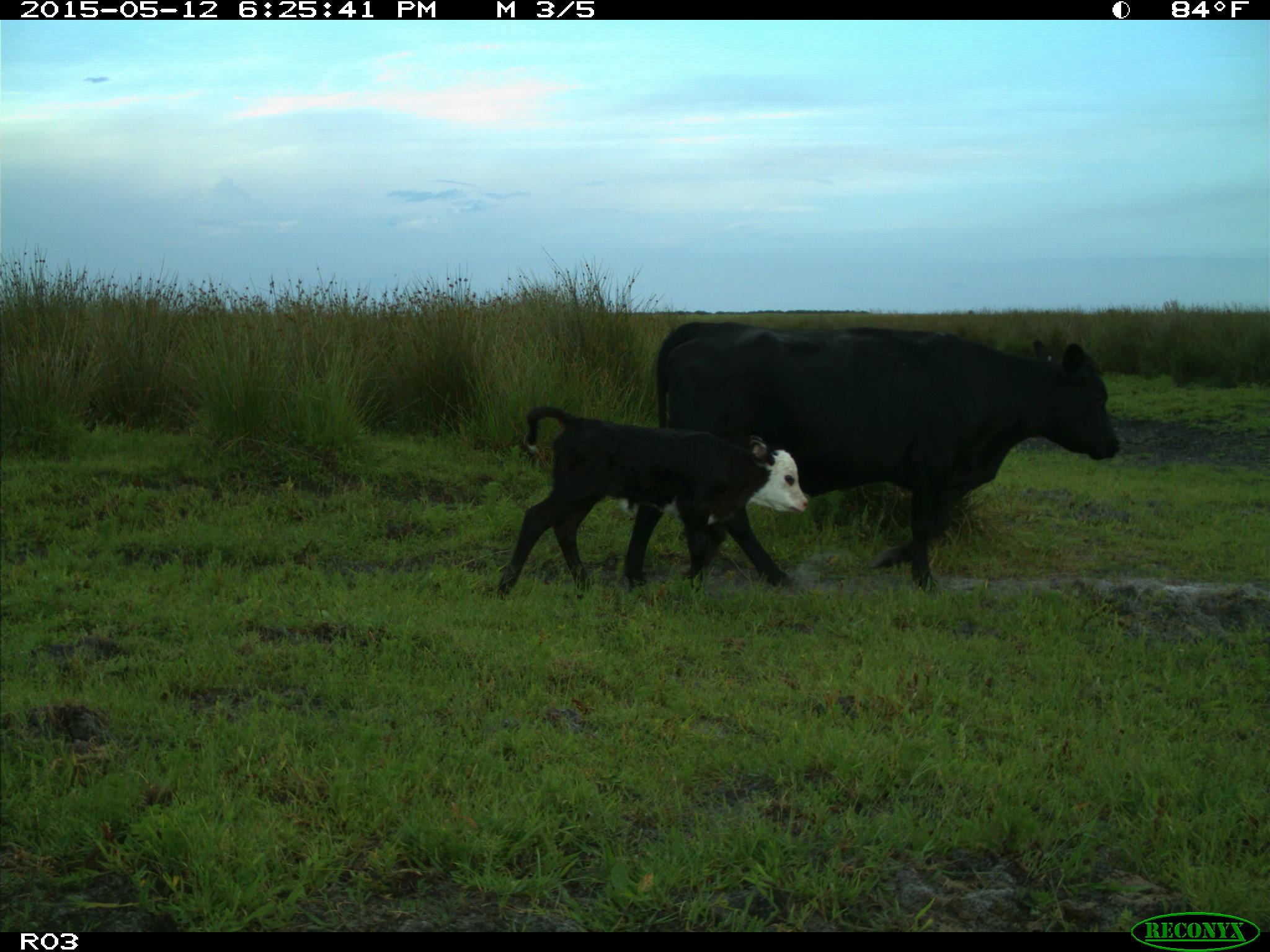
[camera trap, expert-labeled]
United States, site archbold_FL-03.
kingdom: Animalia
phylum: Chordata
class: Mammalia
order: Artiodactyla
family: Bovidae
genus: Bos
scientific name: Bos taurus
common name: domestic cow